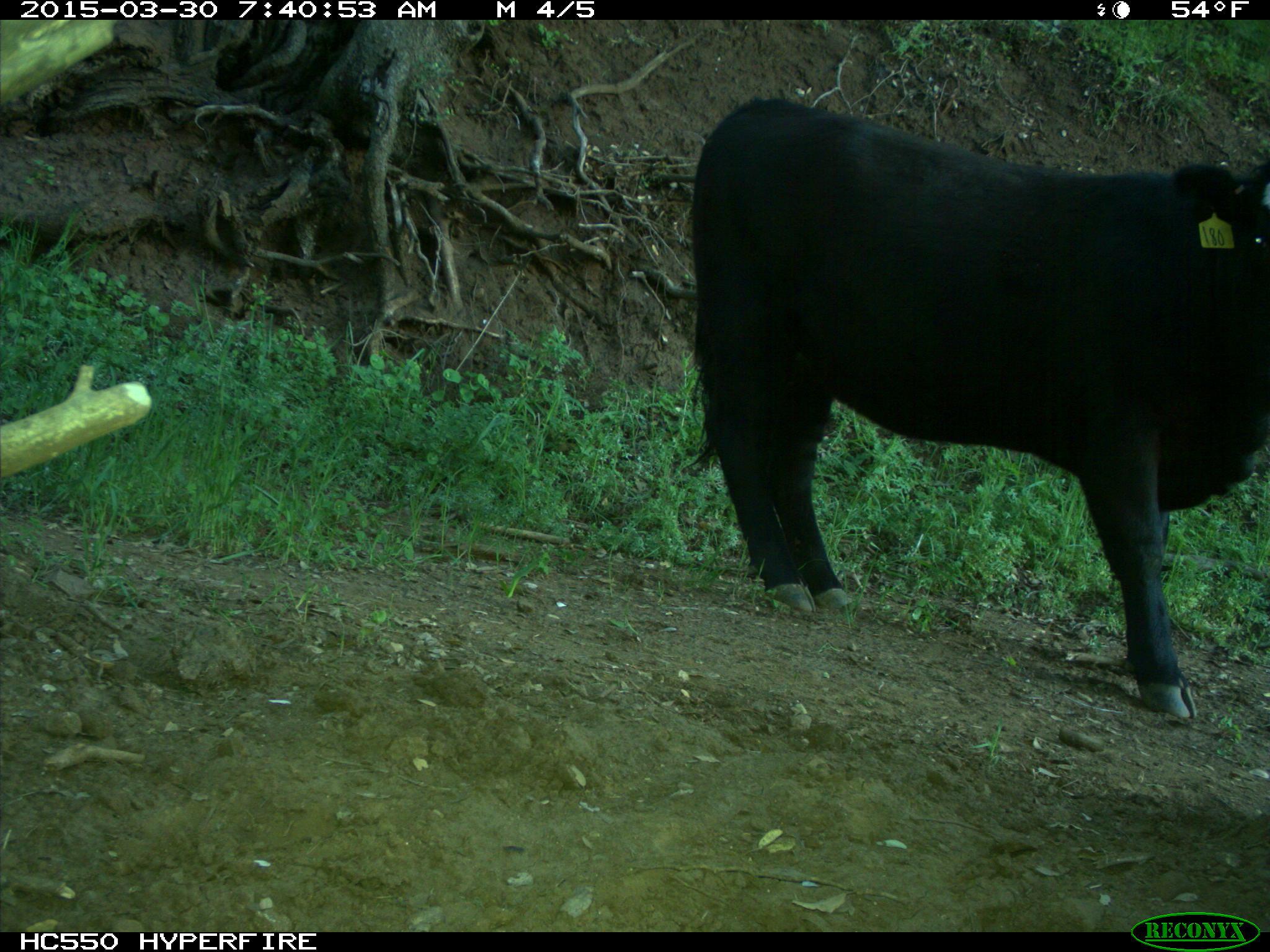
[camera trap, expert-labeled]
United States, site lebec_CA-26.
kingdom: Animalia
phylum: Chordata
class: Mammalia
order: Artiodactyla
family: Bovidae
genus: Bos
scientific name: Bos taurus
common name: domestic cow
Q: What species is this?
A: Bos taurus (domestic cow).